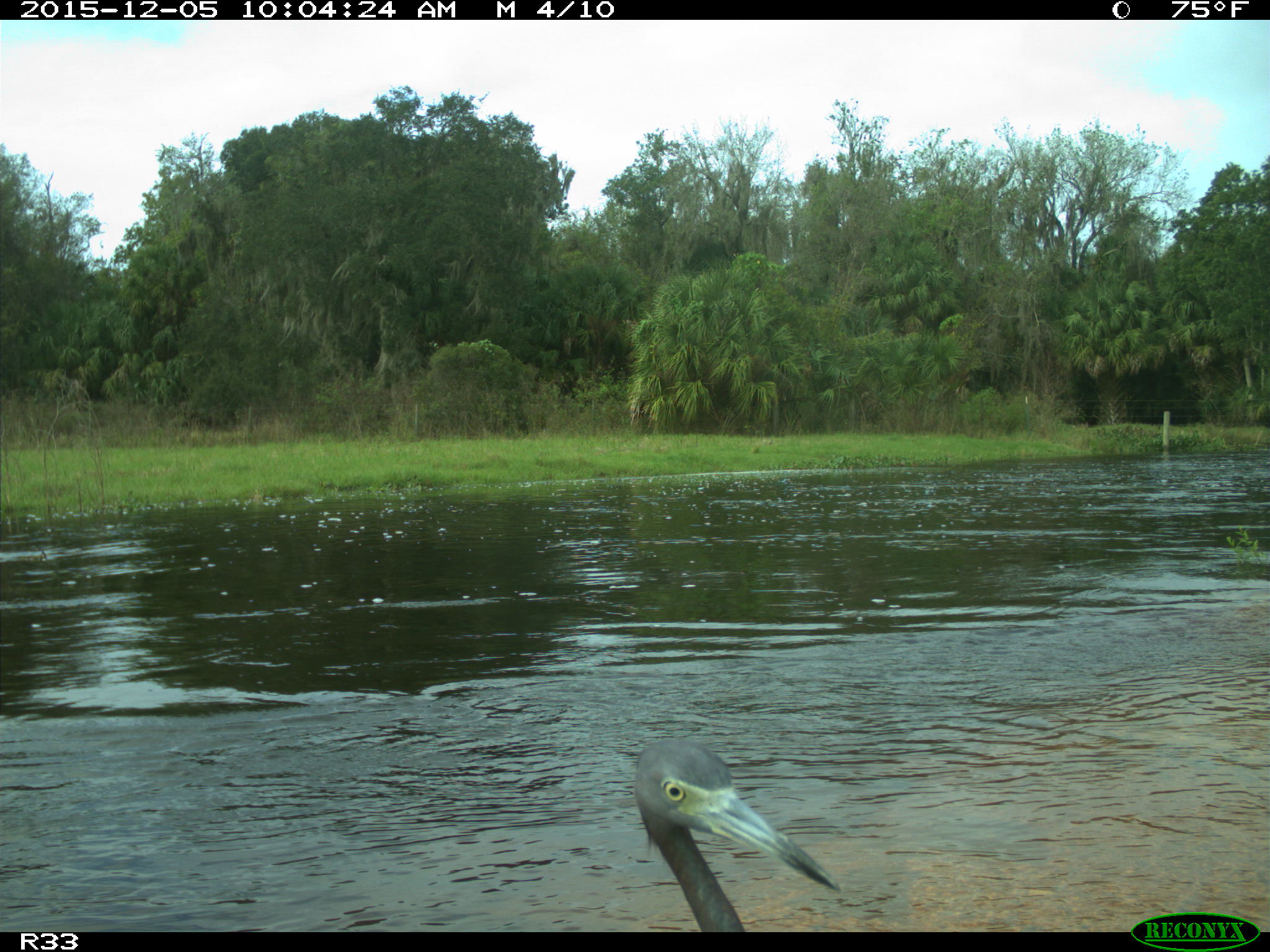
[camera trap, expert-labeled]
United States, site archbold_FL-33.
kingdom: Animalia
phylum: Chordata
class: Aves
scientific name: Aves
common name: birds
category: unidentified bird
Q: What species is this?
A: Unidentified bird (birds) (Aves).